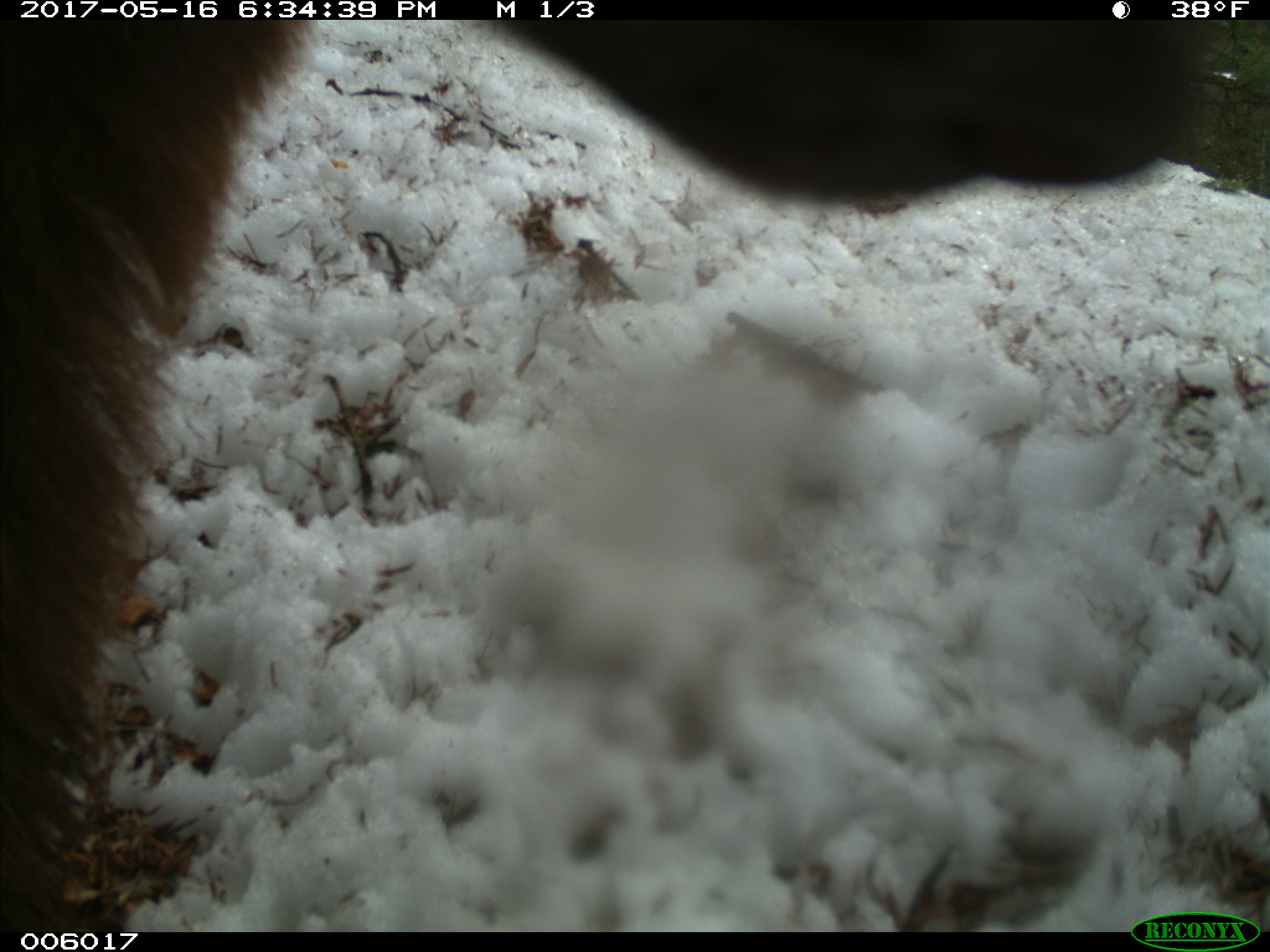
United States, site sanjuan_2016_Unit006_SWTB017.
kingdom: Animalia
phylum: Chordata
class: Mammalia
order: Carnivora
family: Ursidae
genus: Ursus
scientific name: Ursus americanus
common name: american black bear